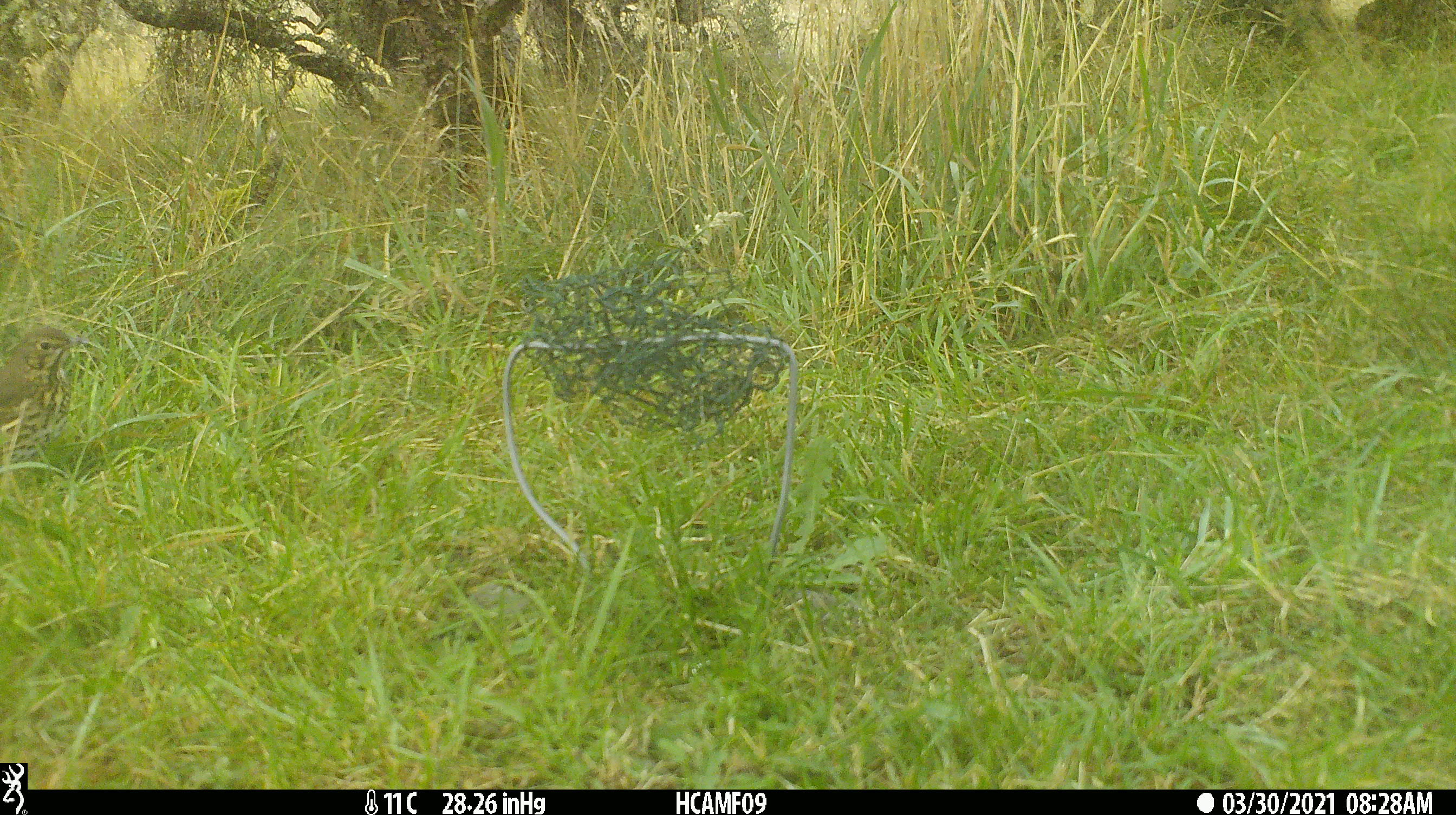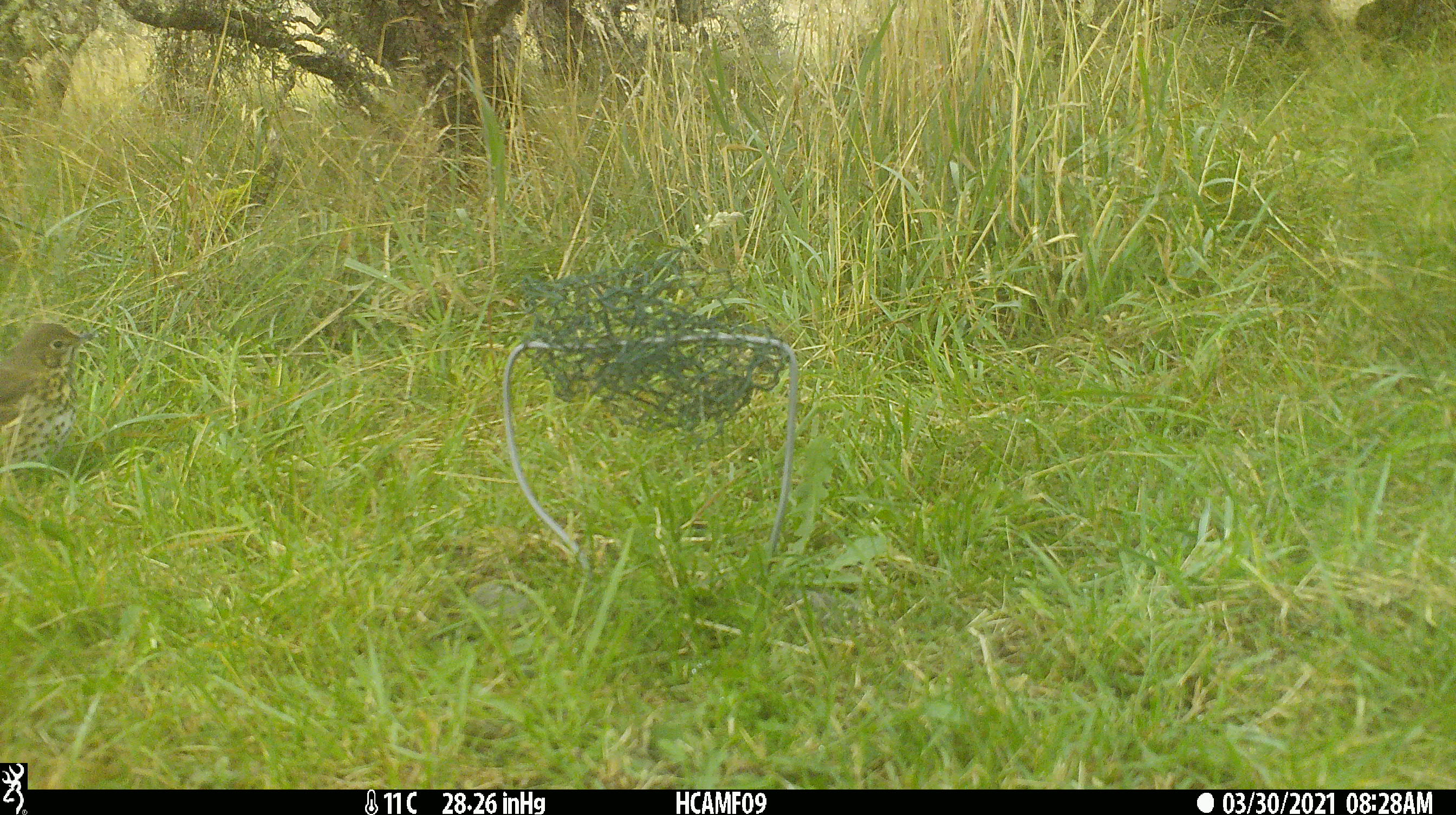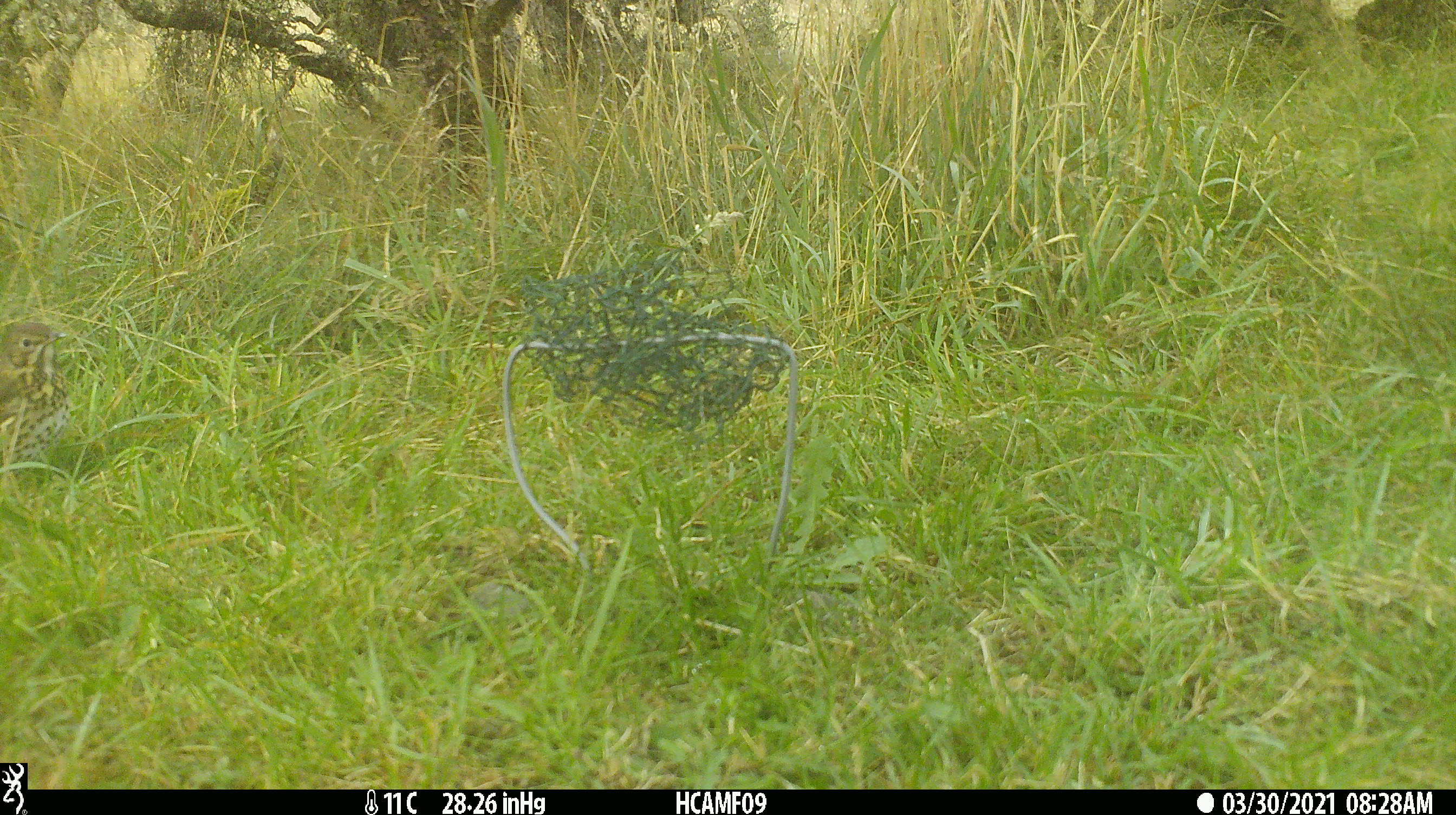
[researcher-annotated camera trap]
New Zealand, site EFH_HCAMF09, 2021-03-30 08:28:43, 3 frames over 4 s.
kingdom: Animalia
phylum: Chordata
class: Aves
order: Passeriformes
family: Turdidae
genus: Turdus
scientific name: Turdus philomelos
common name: song thrush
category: thrush